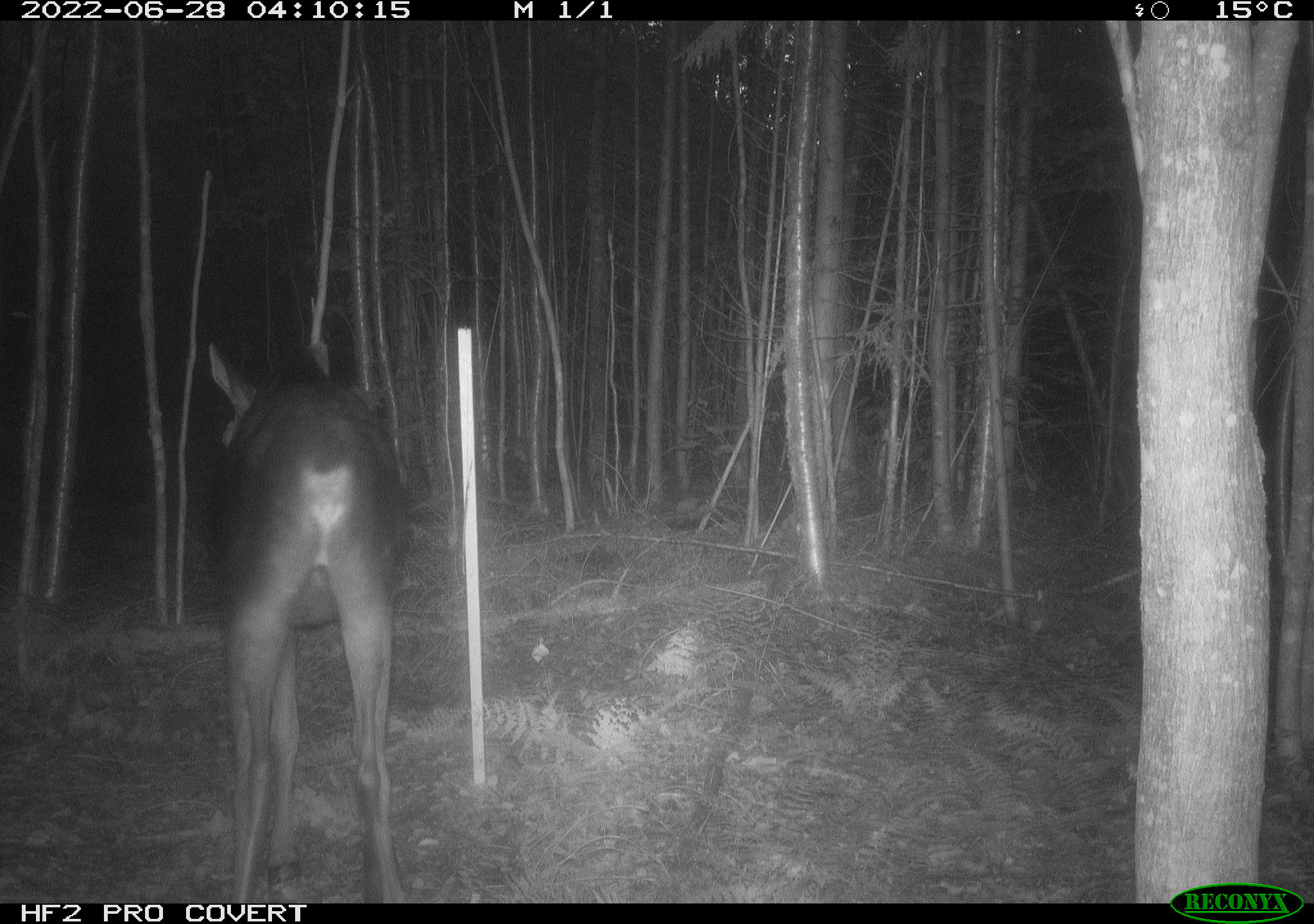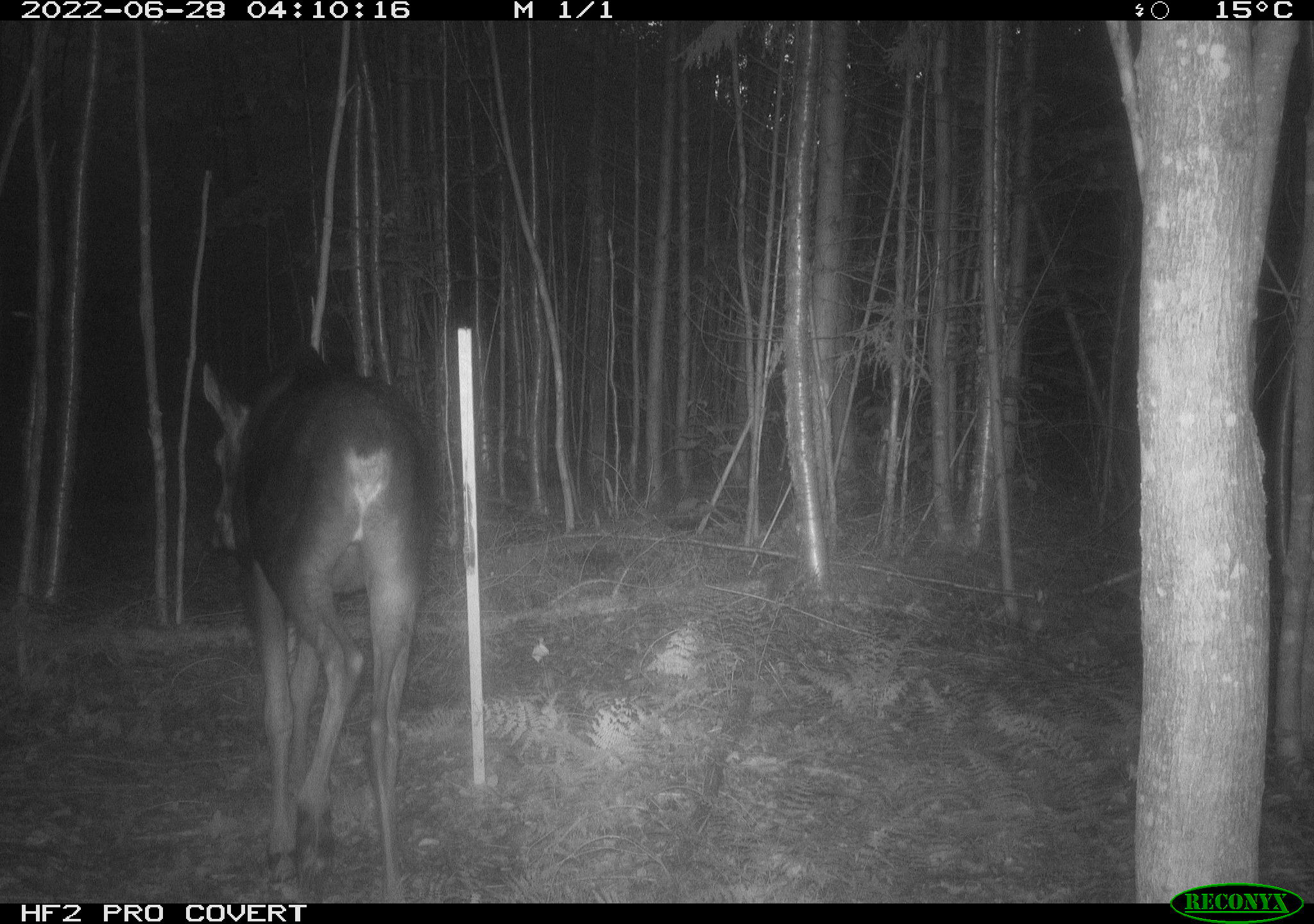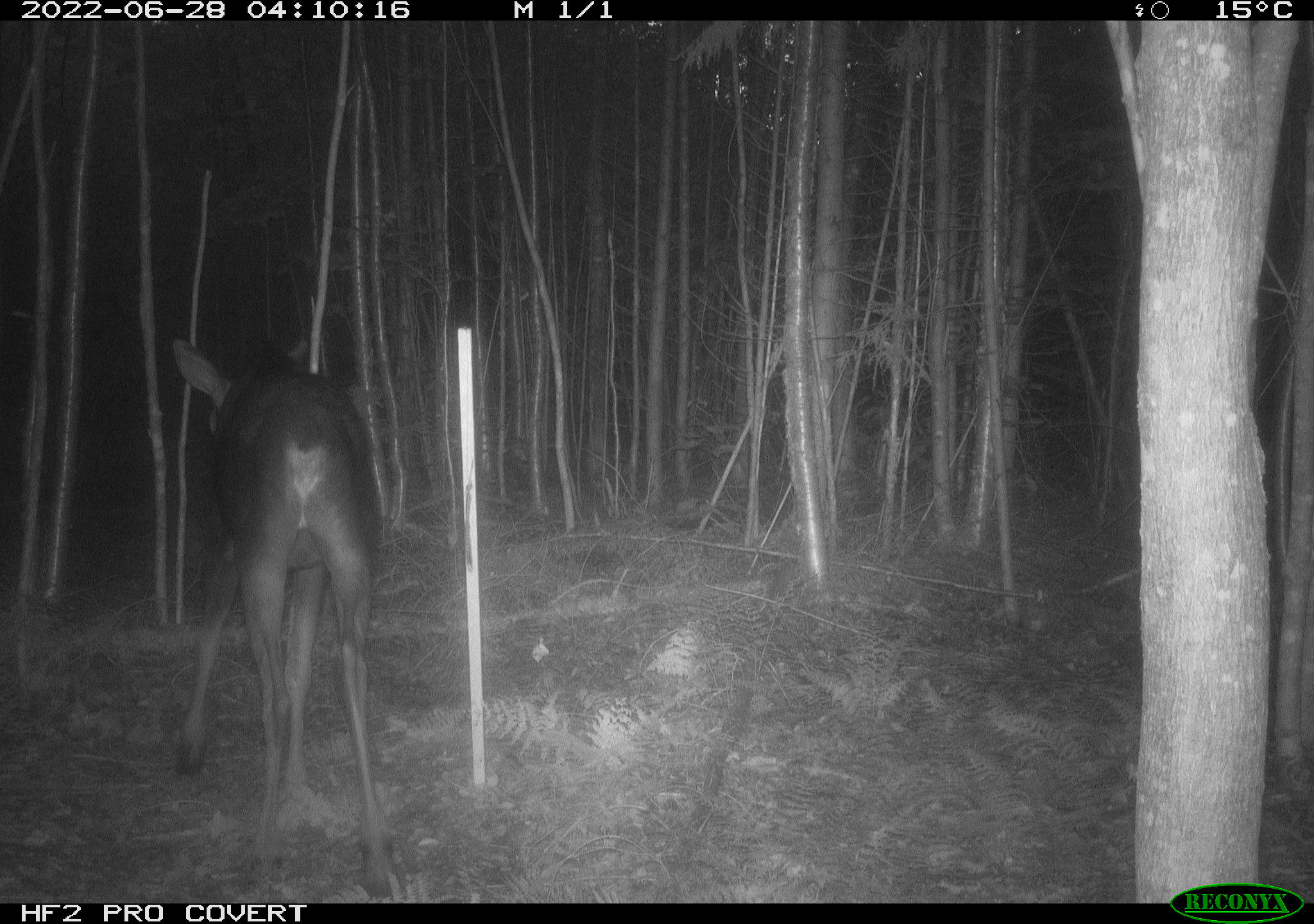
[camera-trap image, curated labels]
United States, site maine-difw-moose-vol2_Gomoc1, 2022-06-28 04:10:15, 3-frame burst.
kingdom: Animalia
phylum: Chordata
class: Mammalia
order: Artiodactyla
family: Cervidae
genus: Alces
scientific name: Alces alces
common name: moose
Moose (Alces alces).